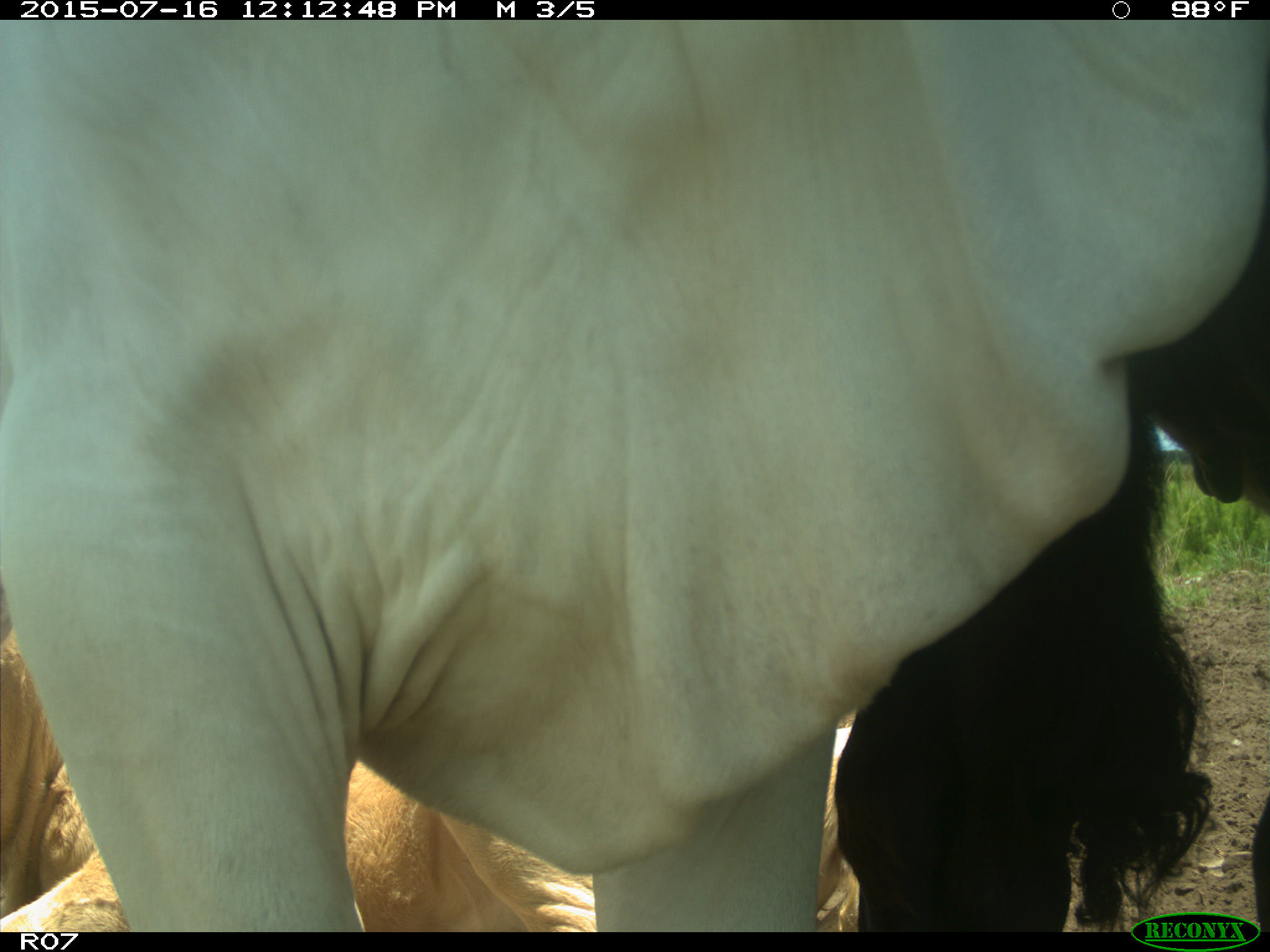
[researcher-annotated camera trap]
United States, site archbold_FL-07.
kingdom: Animalia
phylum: Chordata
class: Mammalia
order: Artiodactyla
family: Bovidae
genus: Bos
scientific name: Bos taurus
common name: domestic cow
Bos taurus (domestic cow).